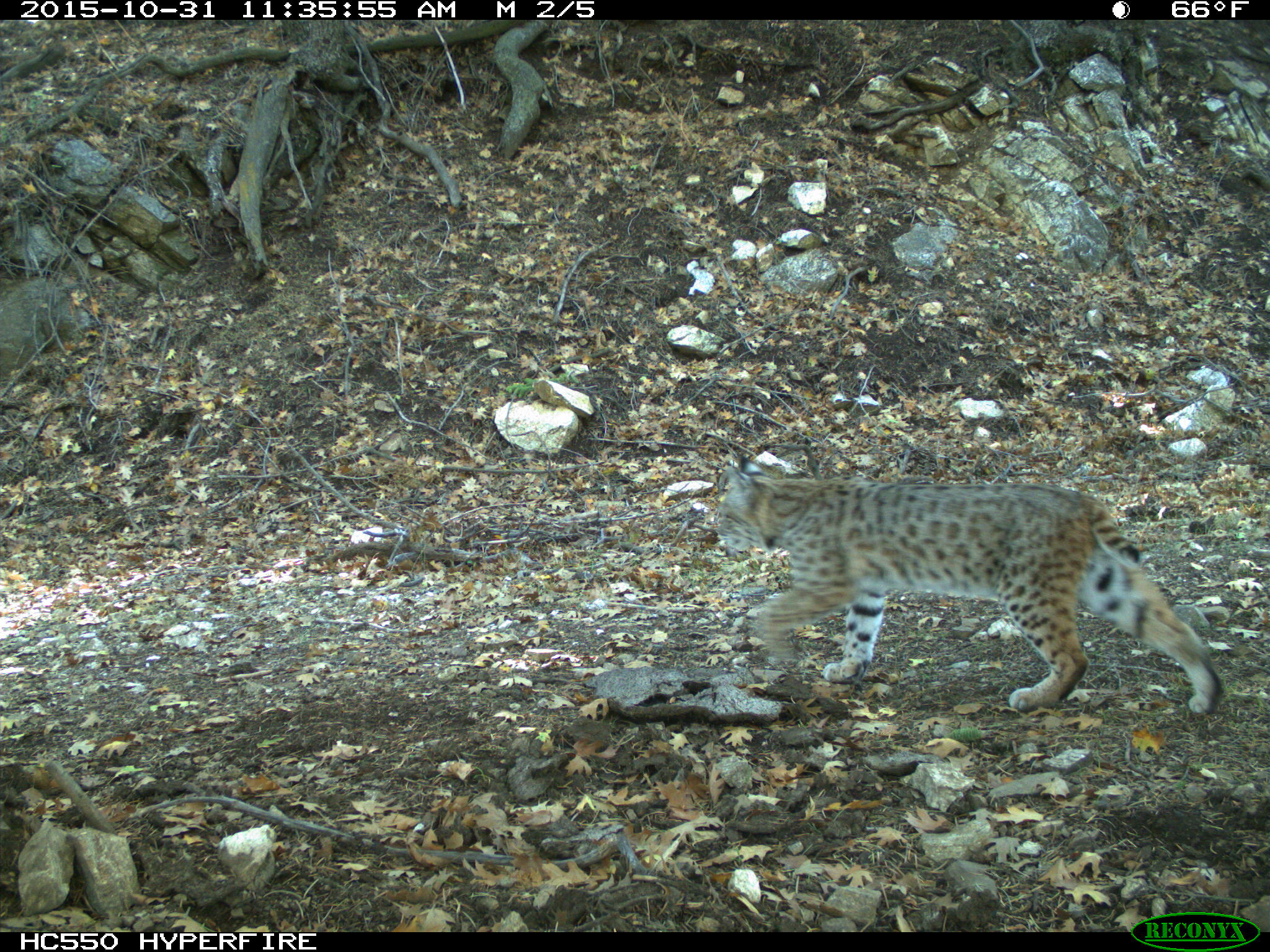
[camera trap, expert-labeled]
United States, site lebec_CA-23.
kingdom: Animalia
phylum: Chordata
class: Mammalia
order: Carnivora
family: Felidae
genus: Lynx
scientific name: Lynx rufus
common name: bobcat